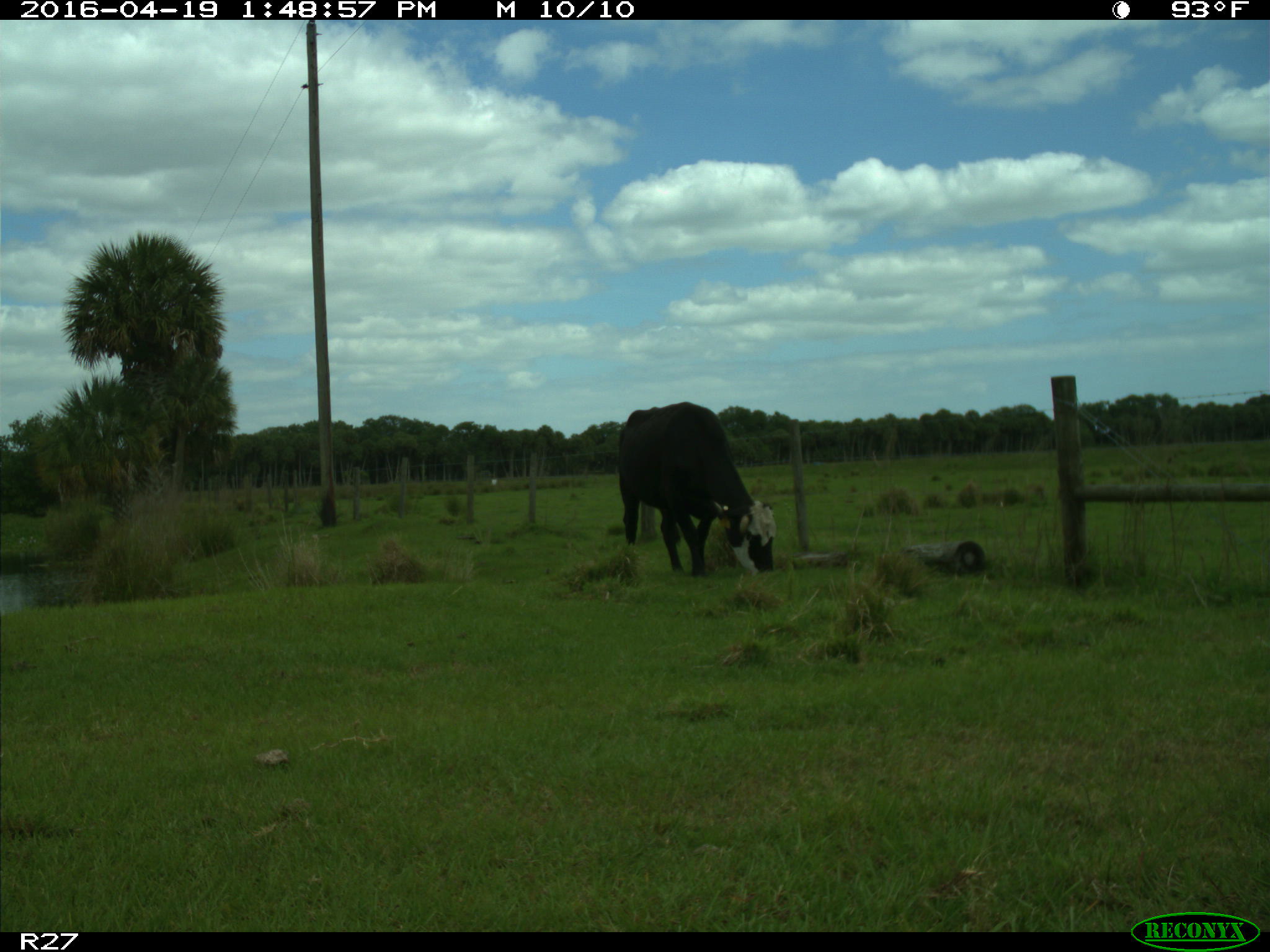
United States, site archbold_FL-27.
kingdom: Animalia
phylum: Chordata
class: Mammalia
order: Artiodactyla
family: Bovidae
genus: Bos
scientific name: Bos taurus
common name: domestic cow